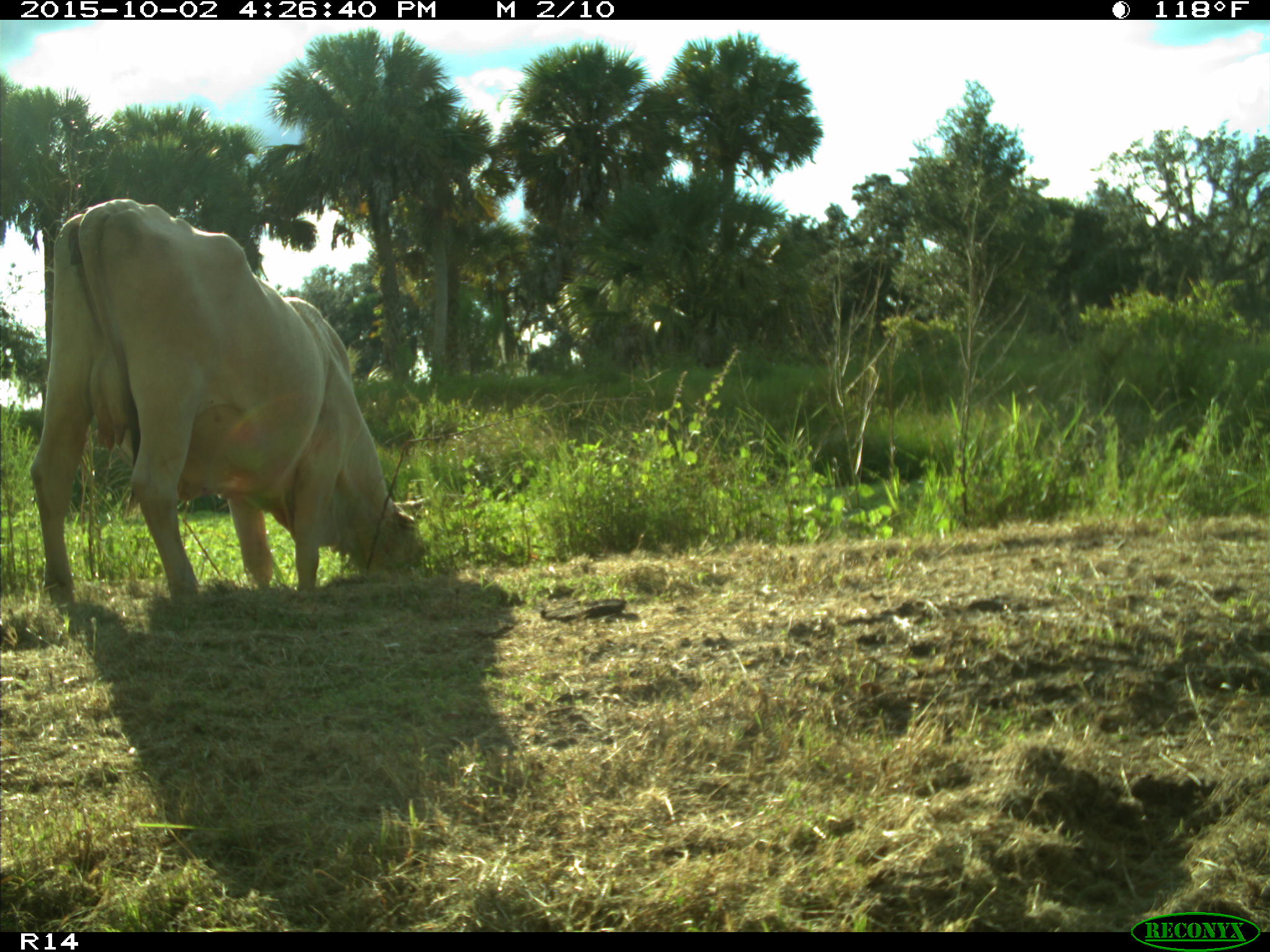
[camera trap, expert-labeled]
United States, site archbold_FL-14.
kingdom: Animalia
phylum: Chordata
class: Mammalia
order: Artiodactyla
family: Bovidae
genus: Bos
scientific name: Bos taurus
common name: domestic cow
Bos taurus (domestic cow).